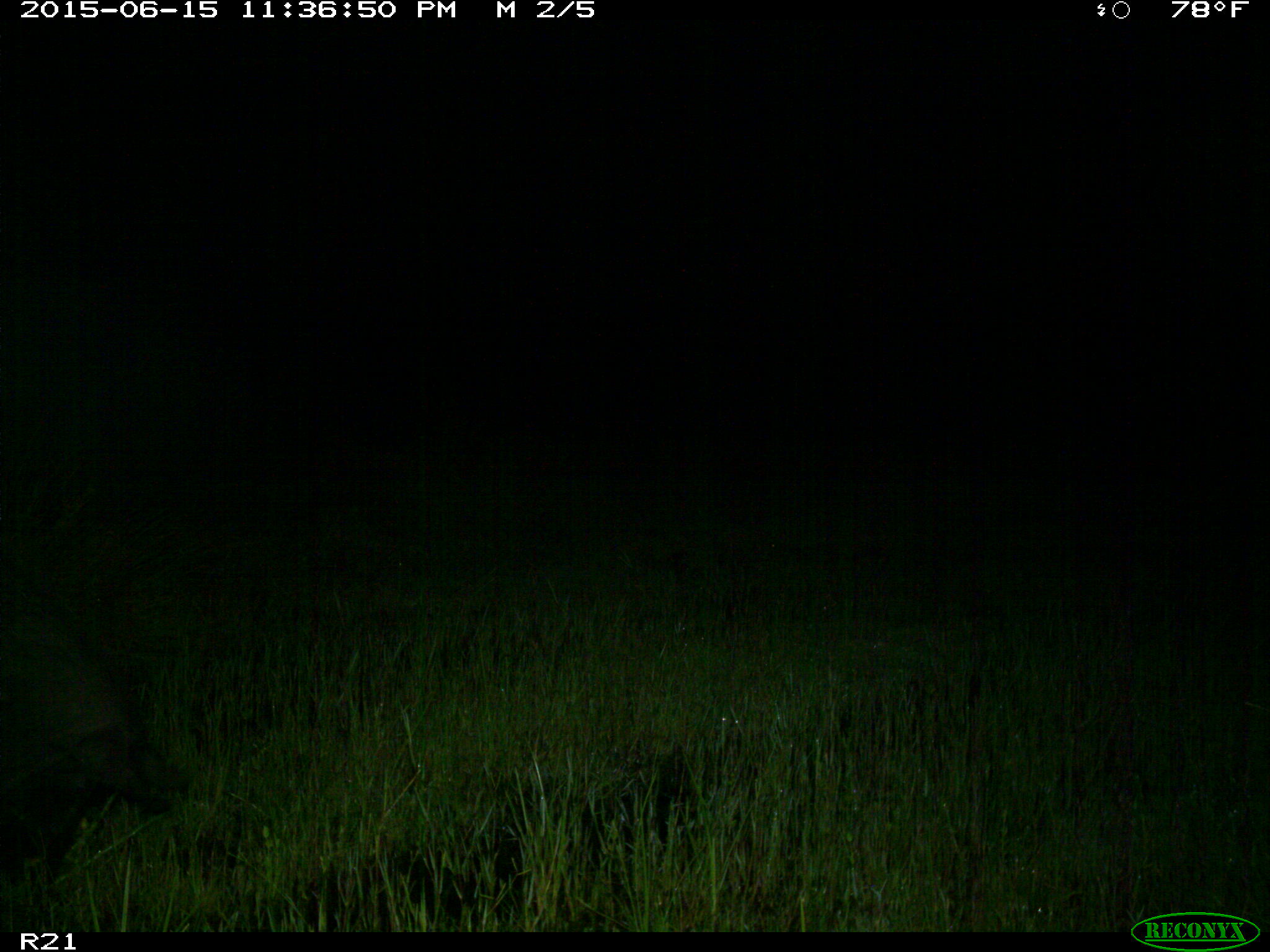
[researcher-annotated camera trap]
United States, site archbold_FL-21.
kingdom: Animalia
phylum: Chordata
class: Mammalia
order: Artiodactyla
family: Suidae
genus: Sus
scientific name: Sus scrofa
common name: wild boar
Sus scrofa (wild boar).